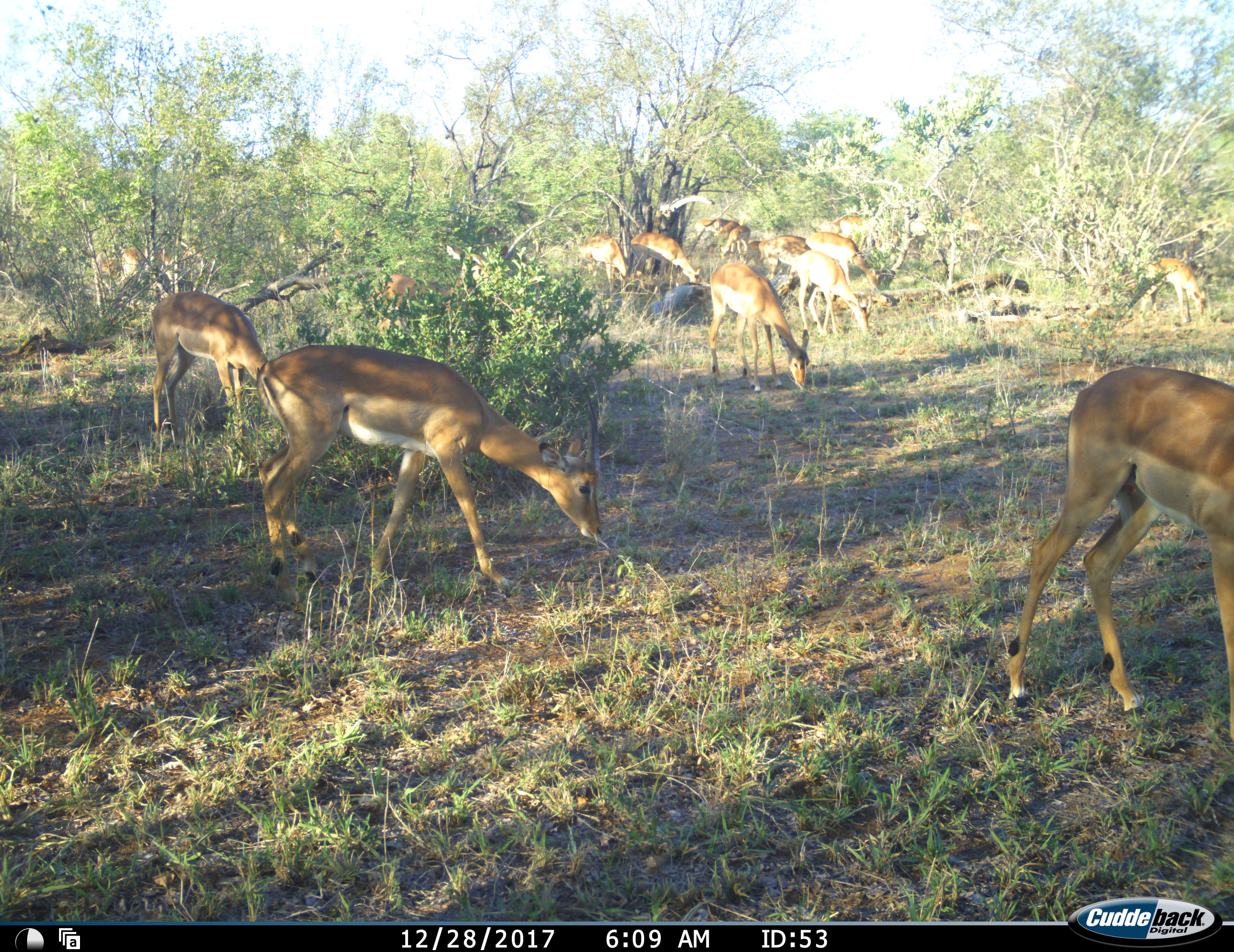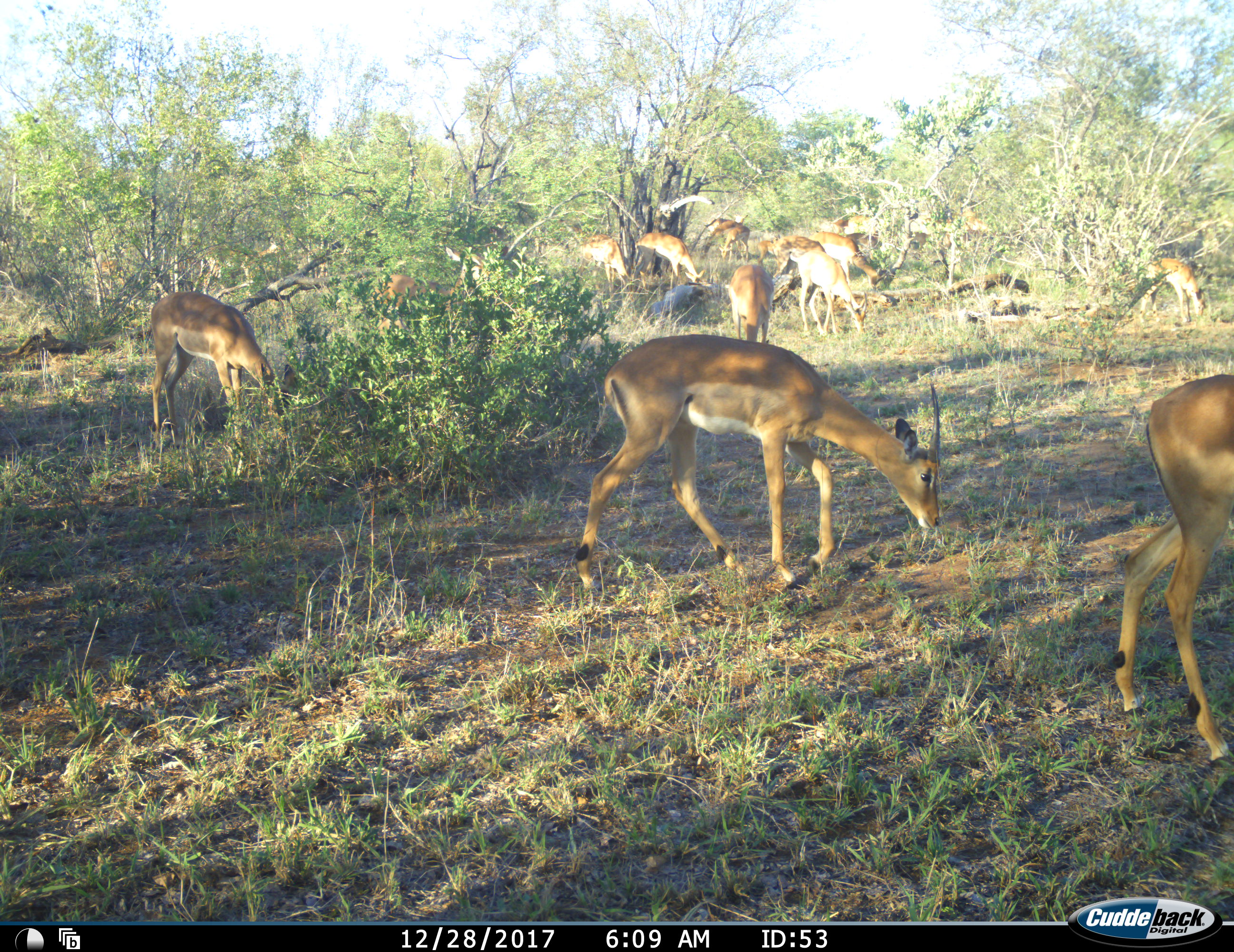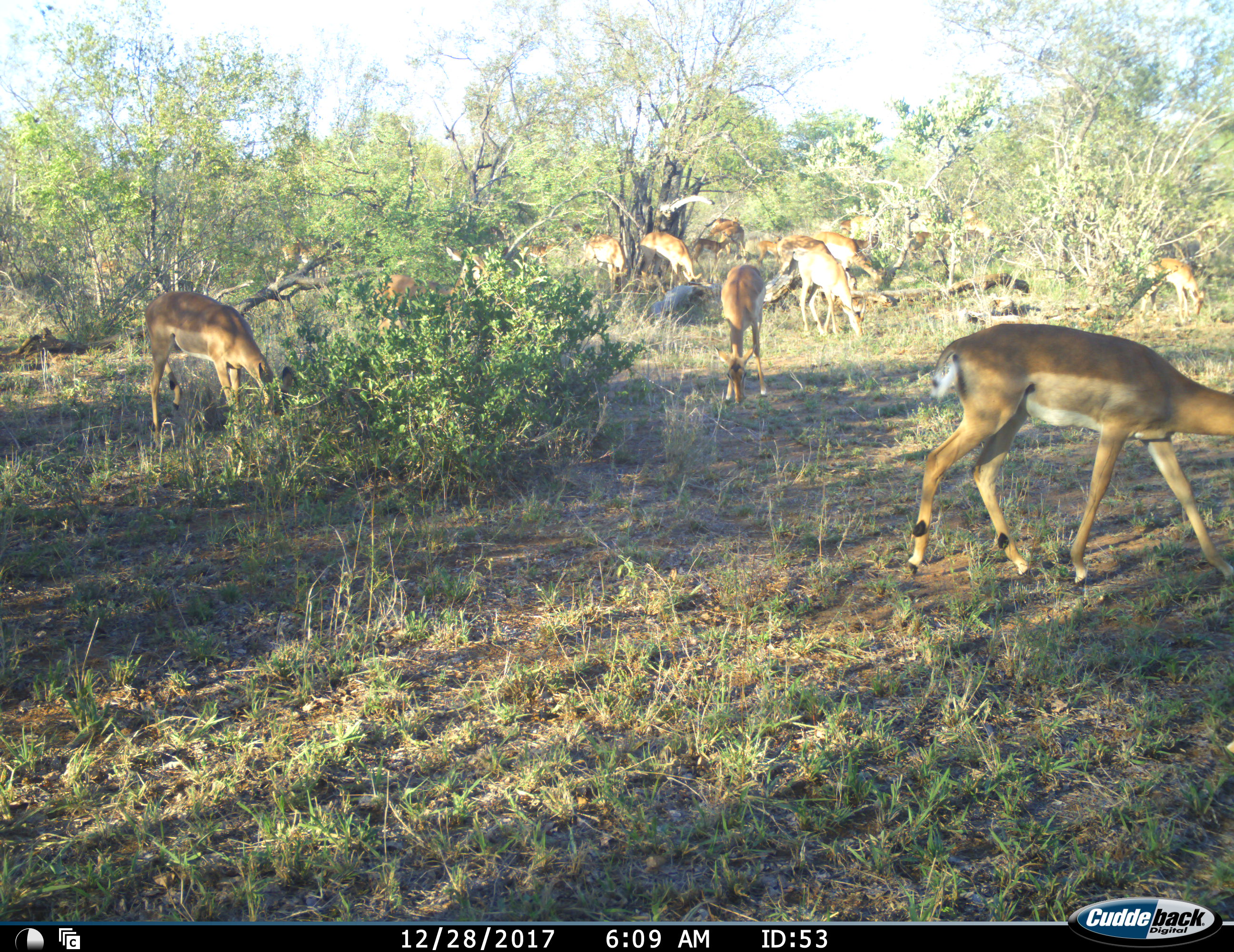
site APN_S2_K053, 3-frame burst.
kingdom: Animalia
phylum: Chordata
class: Mammalia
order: Artiodactyla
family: Bovidae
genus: Aepyceros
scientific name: Aepyceros melampus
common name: impala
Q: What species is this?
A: Impala (Aepyceros melampus).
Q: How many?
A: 11-50.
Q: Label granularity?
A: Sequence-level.